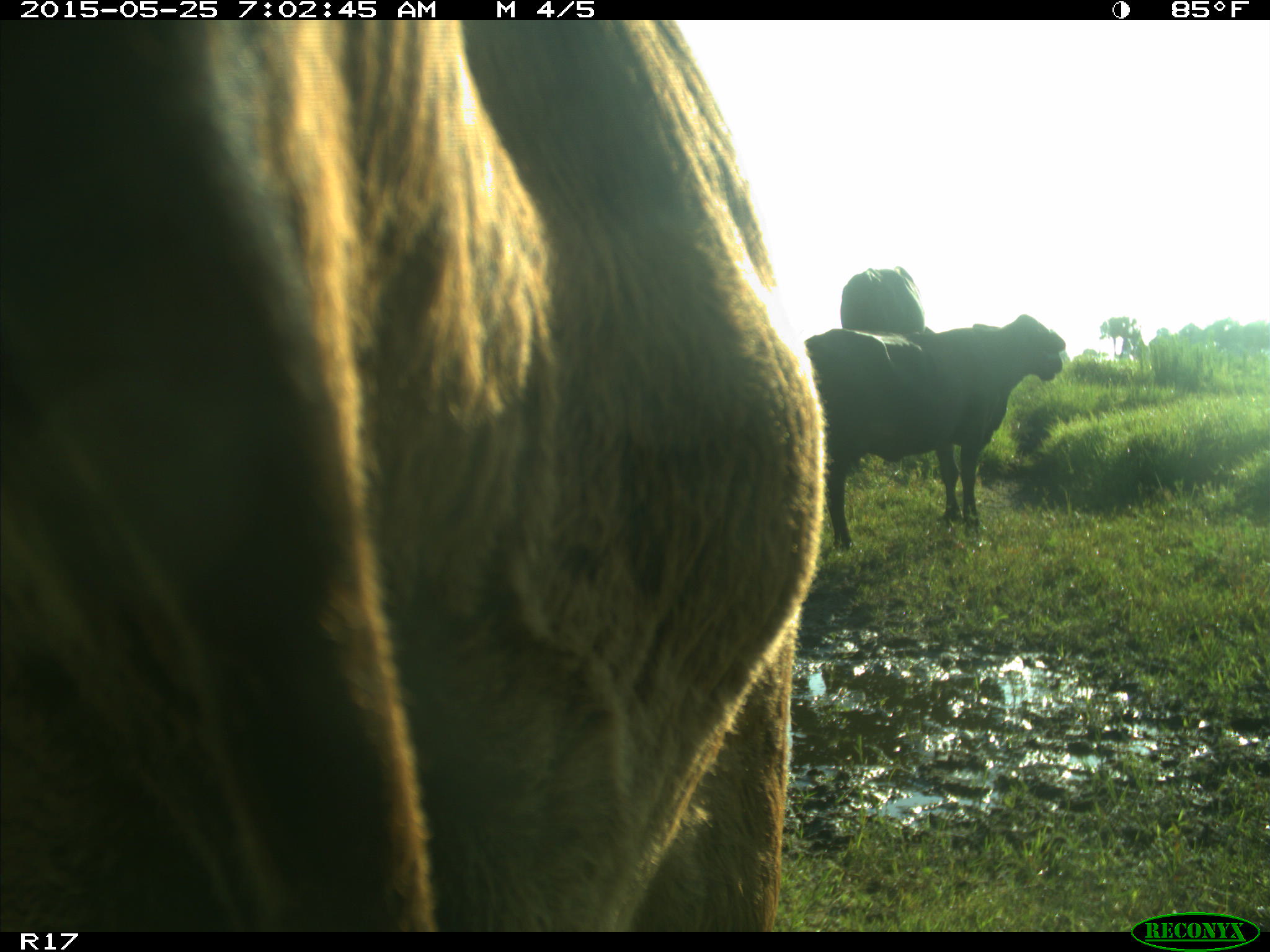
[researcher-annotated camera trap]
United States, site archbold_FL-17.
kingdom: Animalia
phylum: Chordata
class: Mammalia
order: Artiodactyla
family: Bovidae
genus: Bos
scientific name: Bos taurus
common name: domestic cow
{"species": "Bos taurus (domestic cow)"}